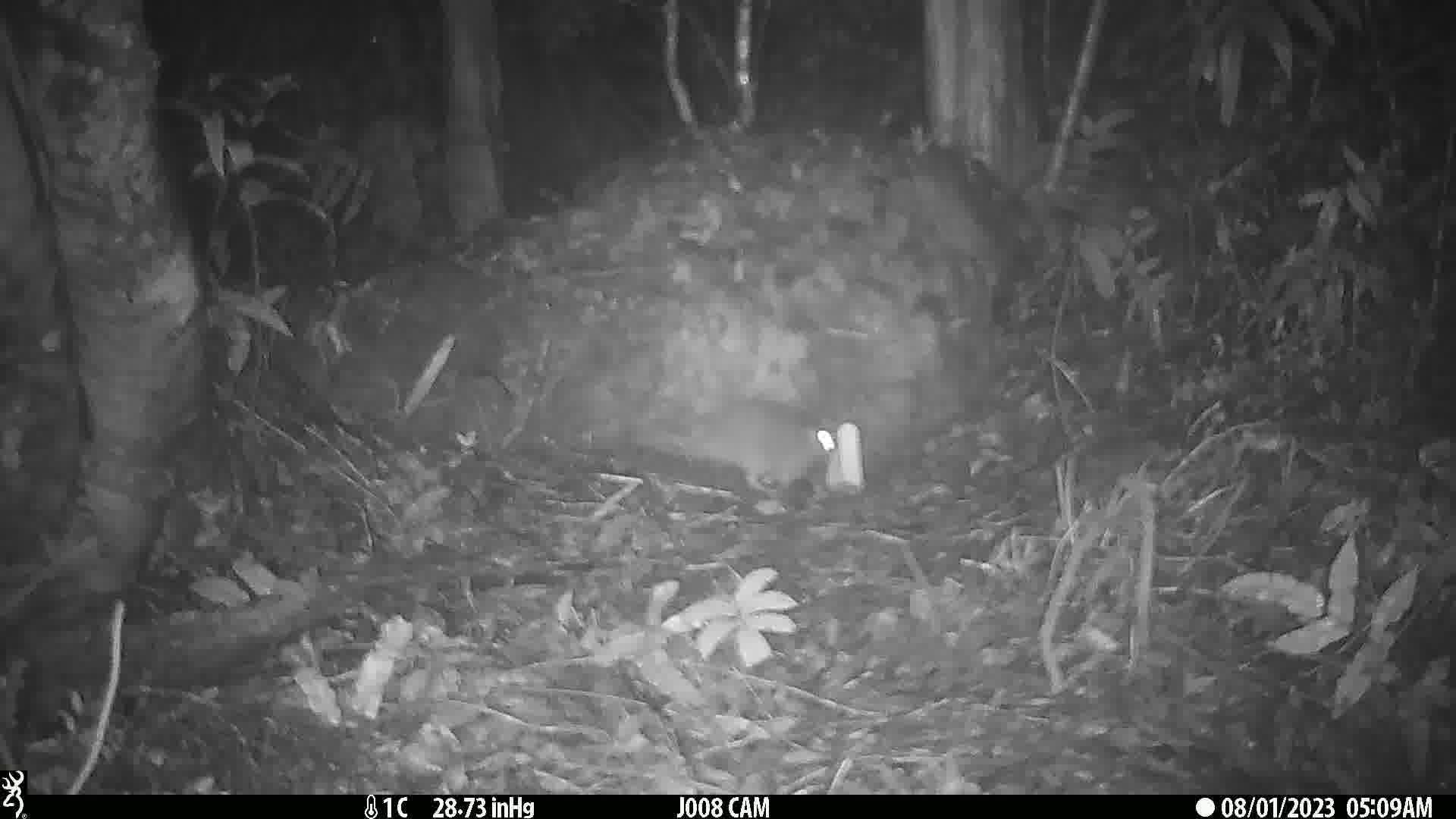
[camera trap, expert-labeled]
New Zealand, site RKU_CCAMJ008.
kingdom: Animalia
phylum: Chordata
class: Mammalia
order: Rodentia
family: Muridae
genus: Rattus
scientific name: Rattus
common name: rat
Rat (Rattus).